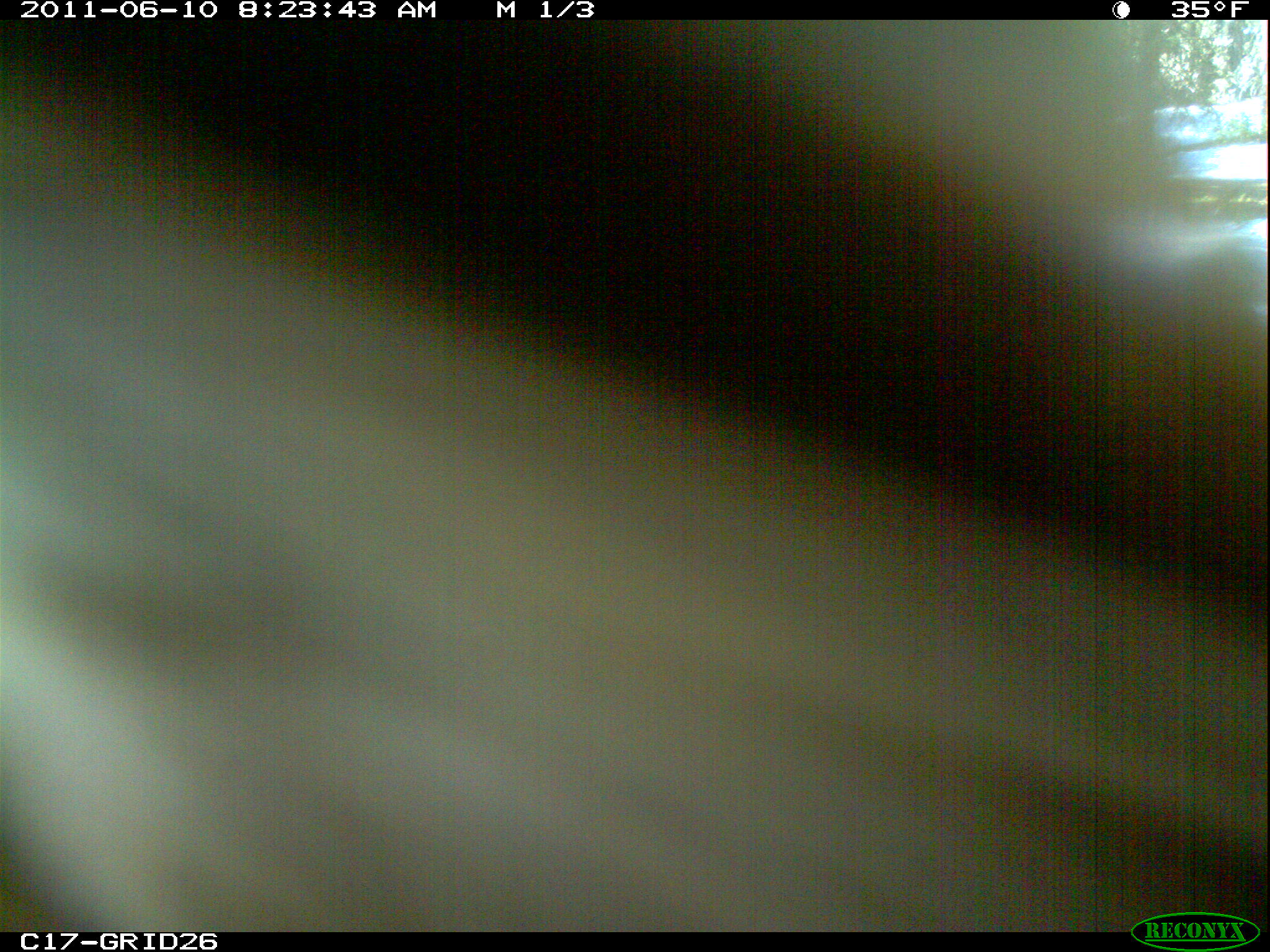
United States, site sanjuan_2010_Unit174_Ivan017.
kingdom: Animalia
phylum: Chordata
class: Mammalia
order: Carnivora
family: Ursidae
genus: Ursus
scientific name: Ursus americanus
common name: american black bear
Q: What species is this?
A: Ursus americanus (american black bear).